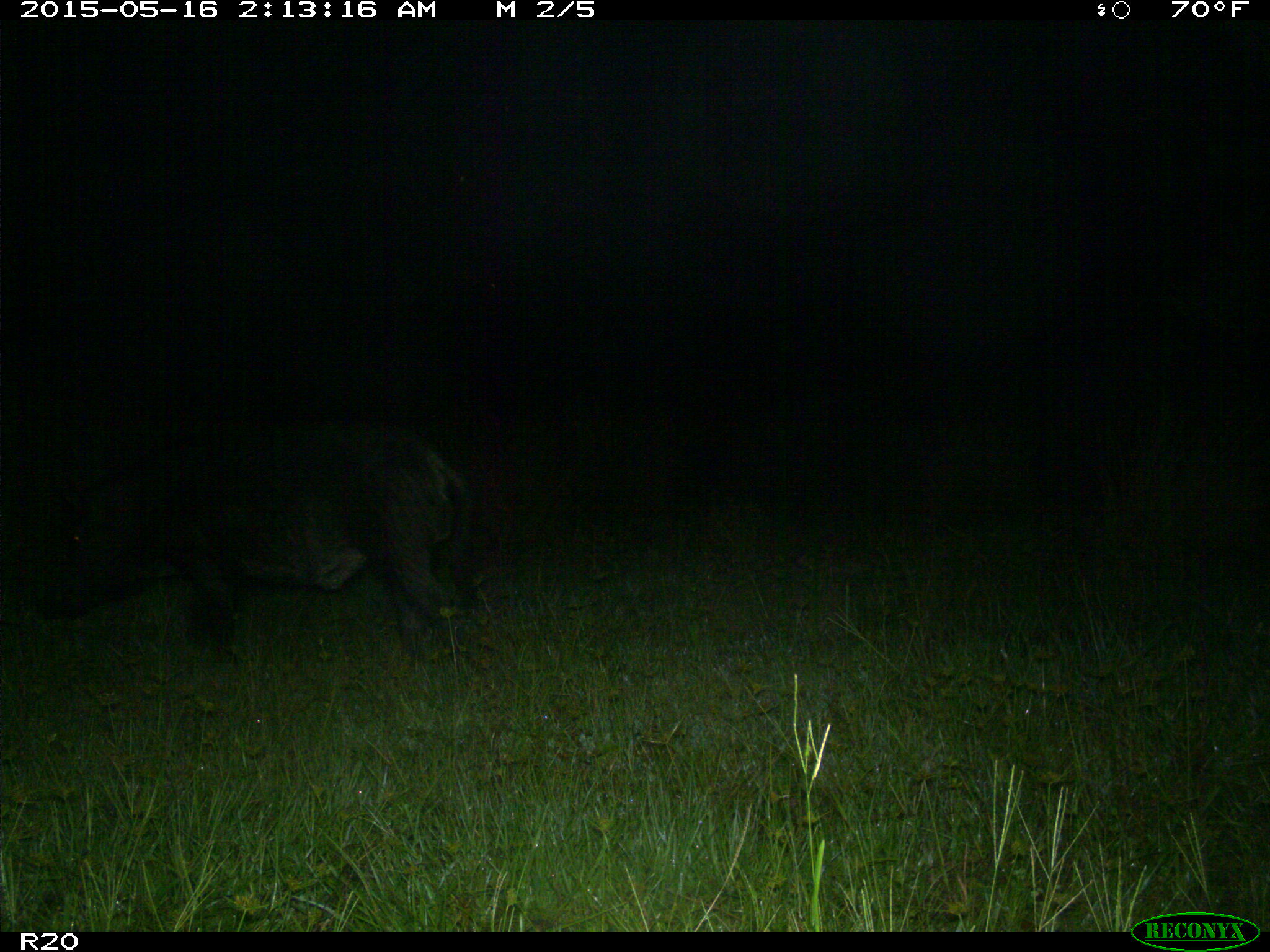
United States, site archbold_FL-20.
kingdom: Animalia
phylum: Chordata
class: Mammalia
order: Artiodactyla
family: Suidae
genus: Sus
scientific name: Sus scrofa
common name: wild boar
Sus scrofa (wild boar).